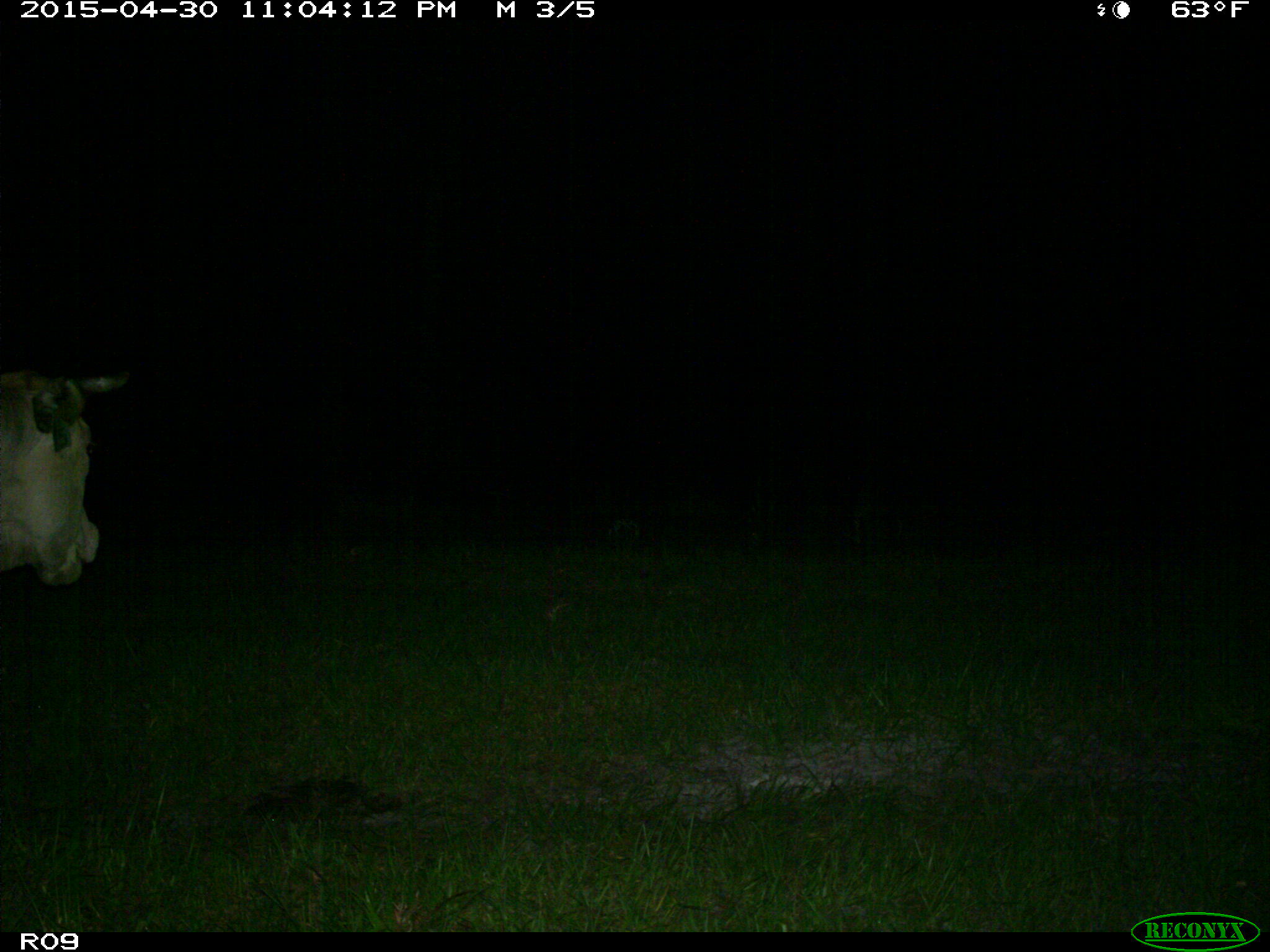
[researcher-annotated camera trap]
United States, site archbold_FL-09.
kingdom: Animalia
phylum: Chordata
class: Mammalia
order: Artiodactyla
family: Bovidae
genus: Bos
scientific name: Bos taurus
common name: domestic cow